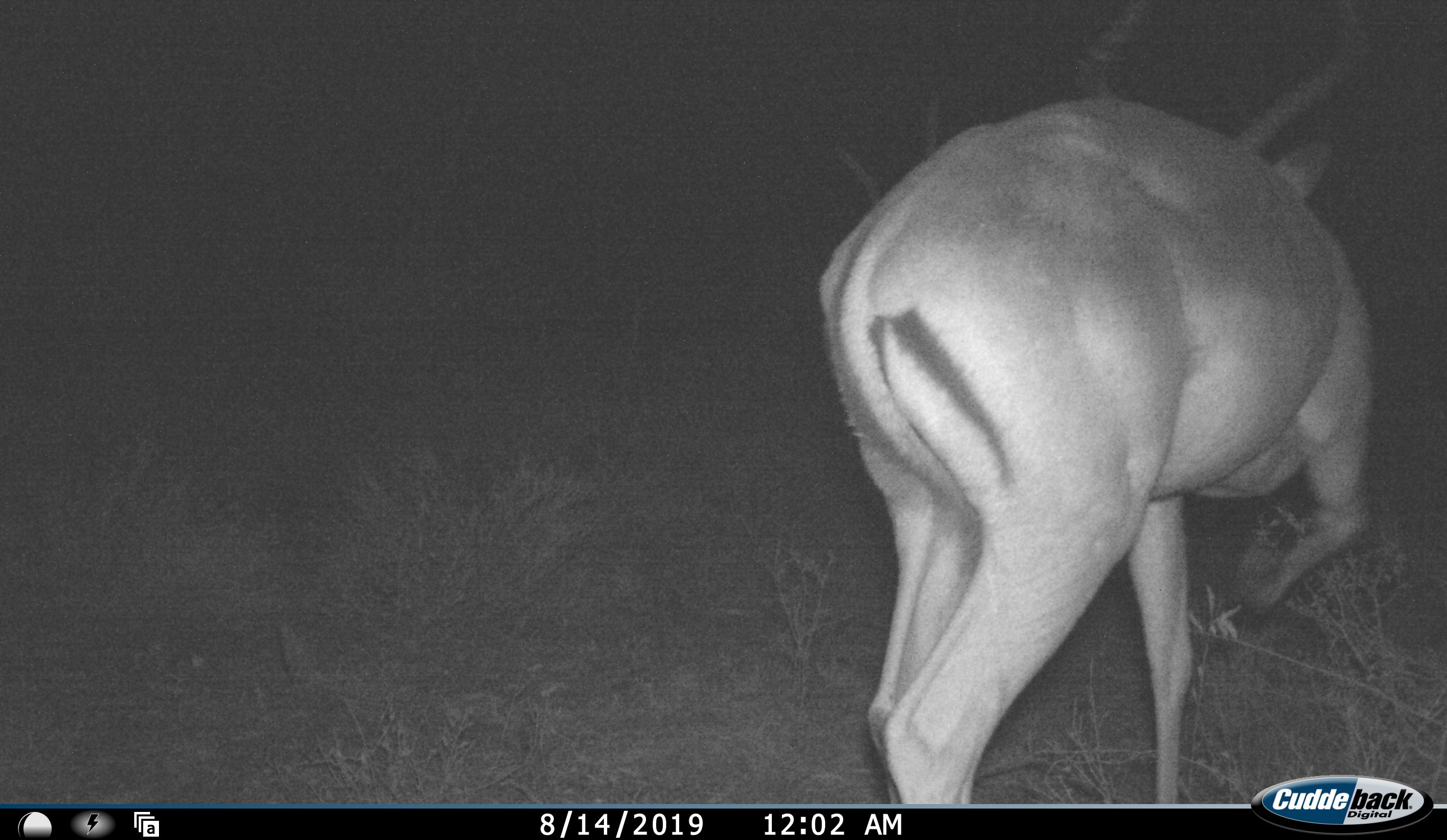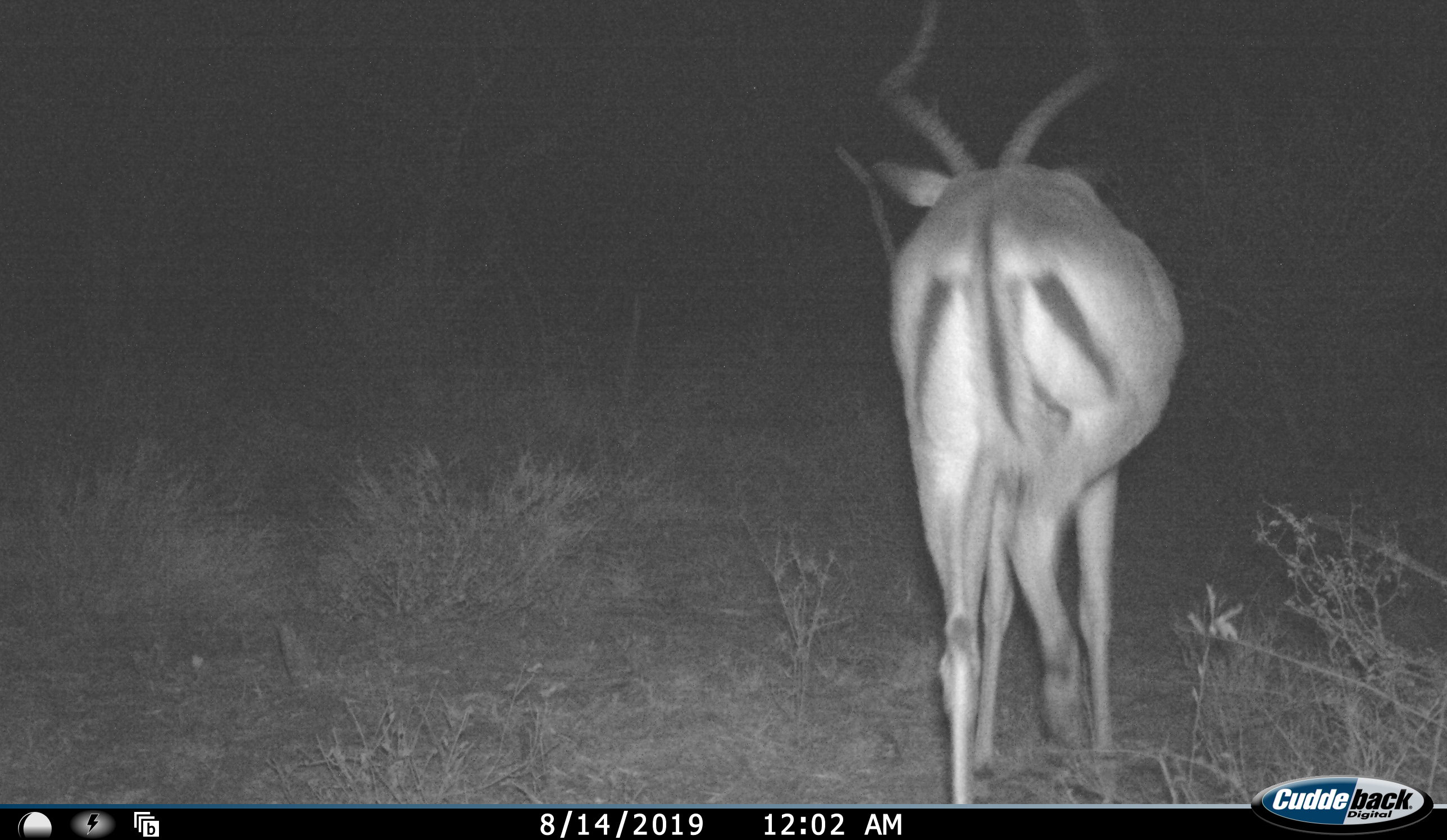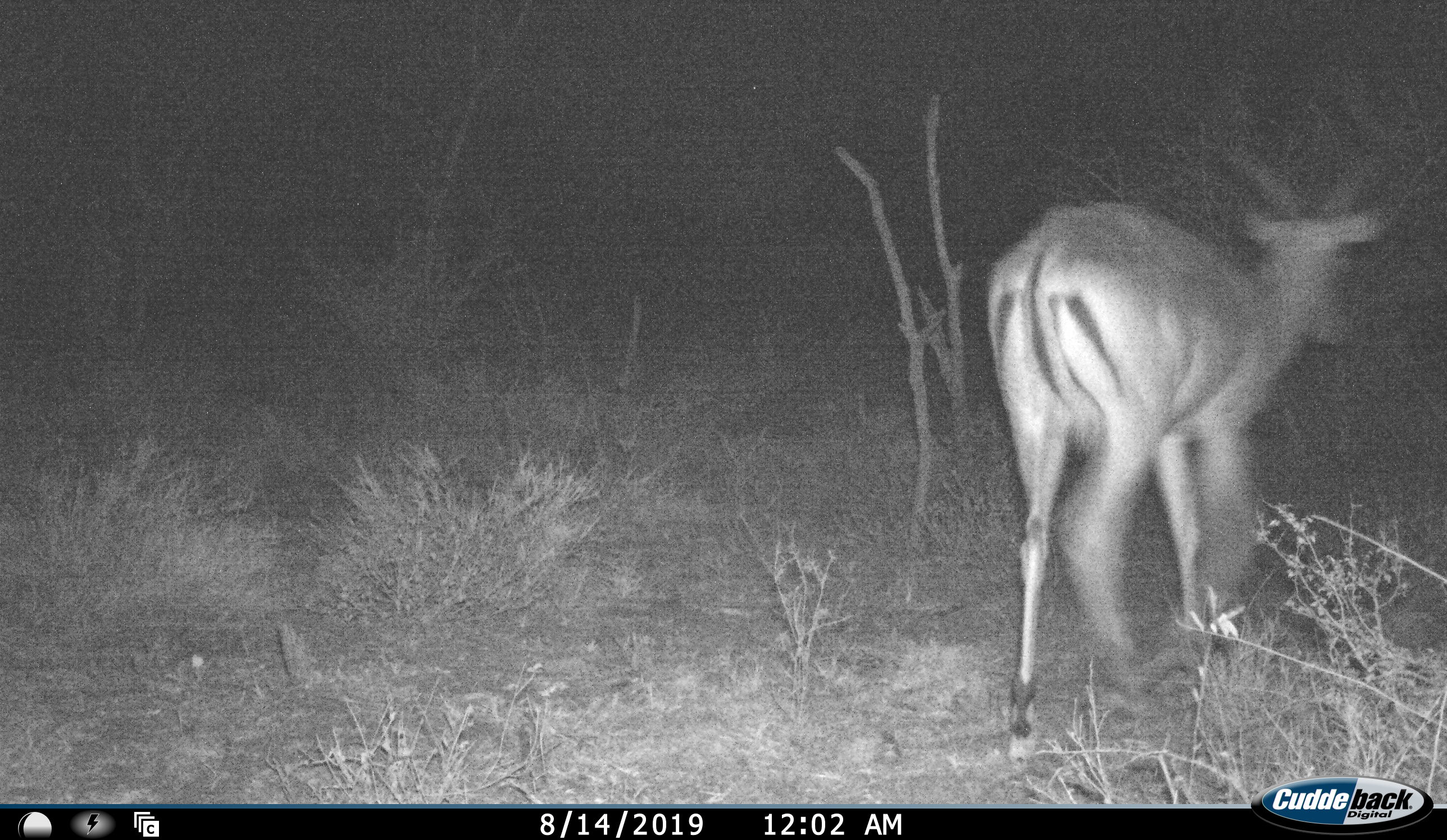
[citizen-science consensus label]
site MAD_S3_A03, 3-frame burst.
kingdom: Animalia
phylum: Chordata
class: Mammalia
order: Artiodactyla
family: Bovidae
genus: Aepyceros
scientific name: Aepyceros melampus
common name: impala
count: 1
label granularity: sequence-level